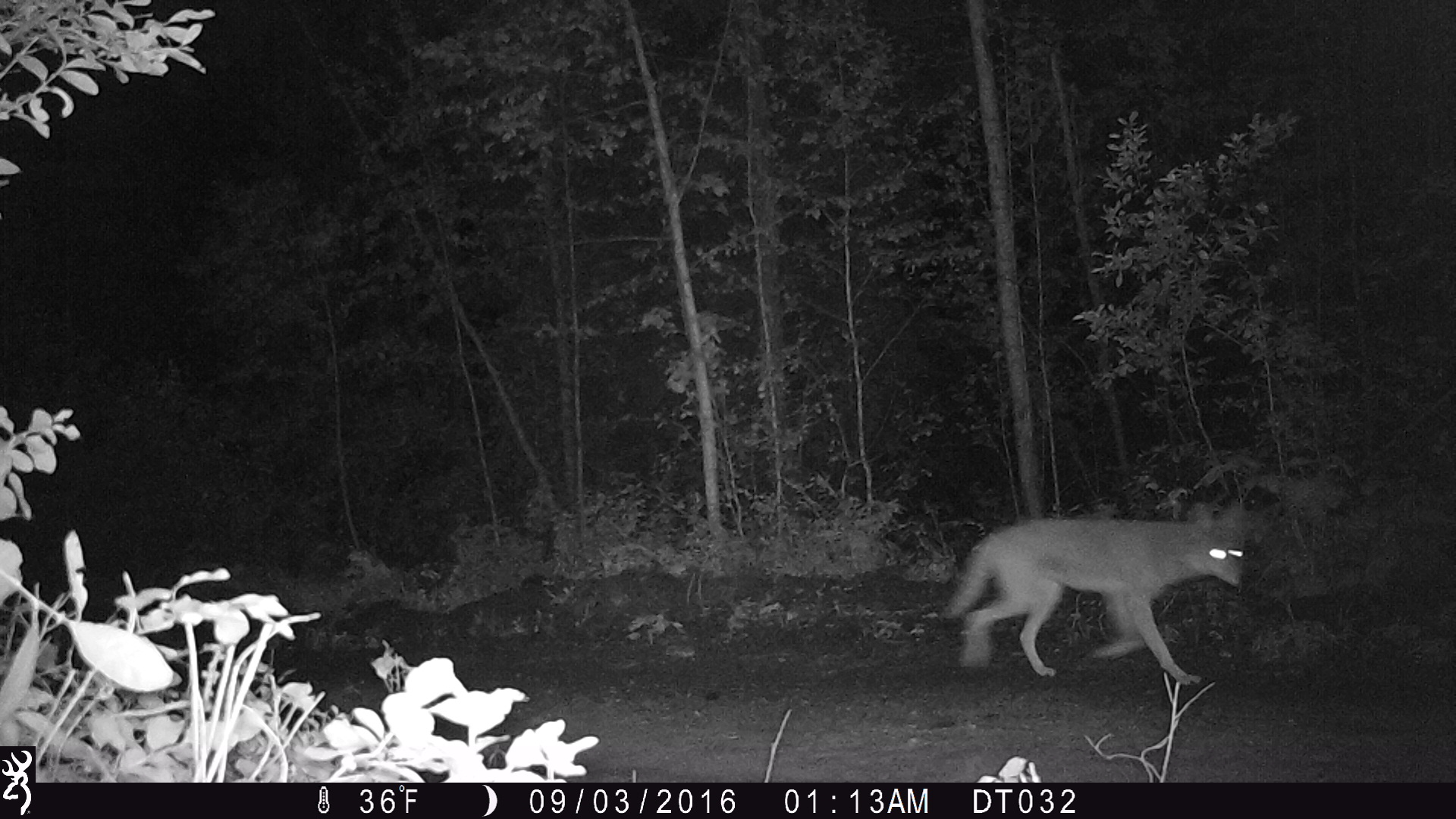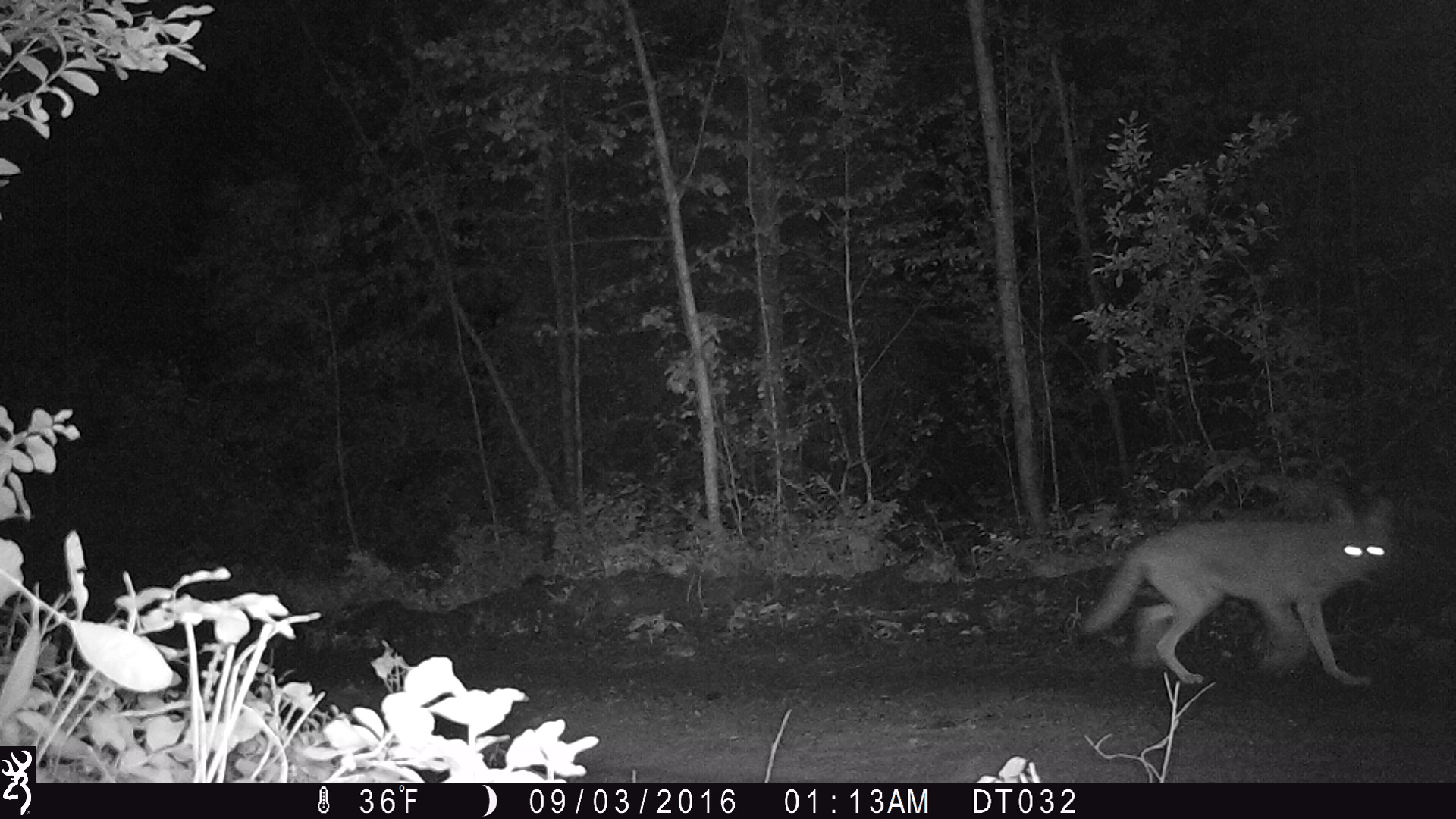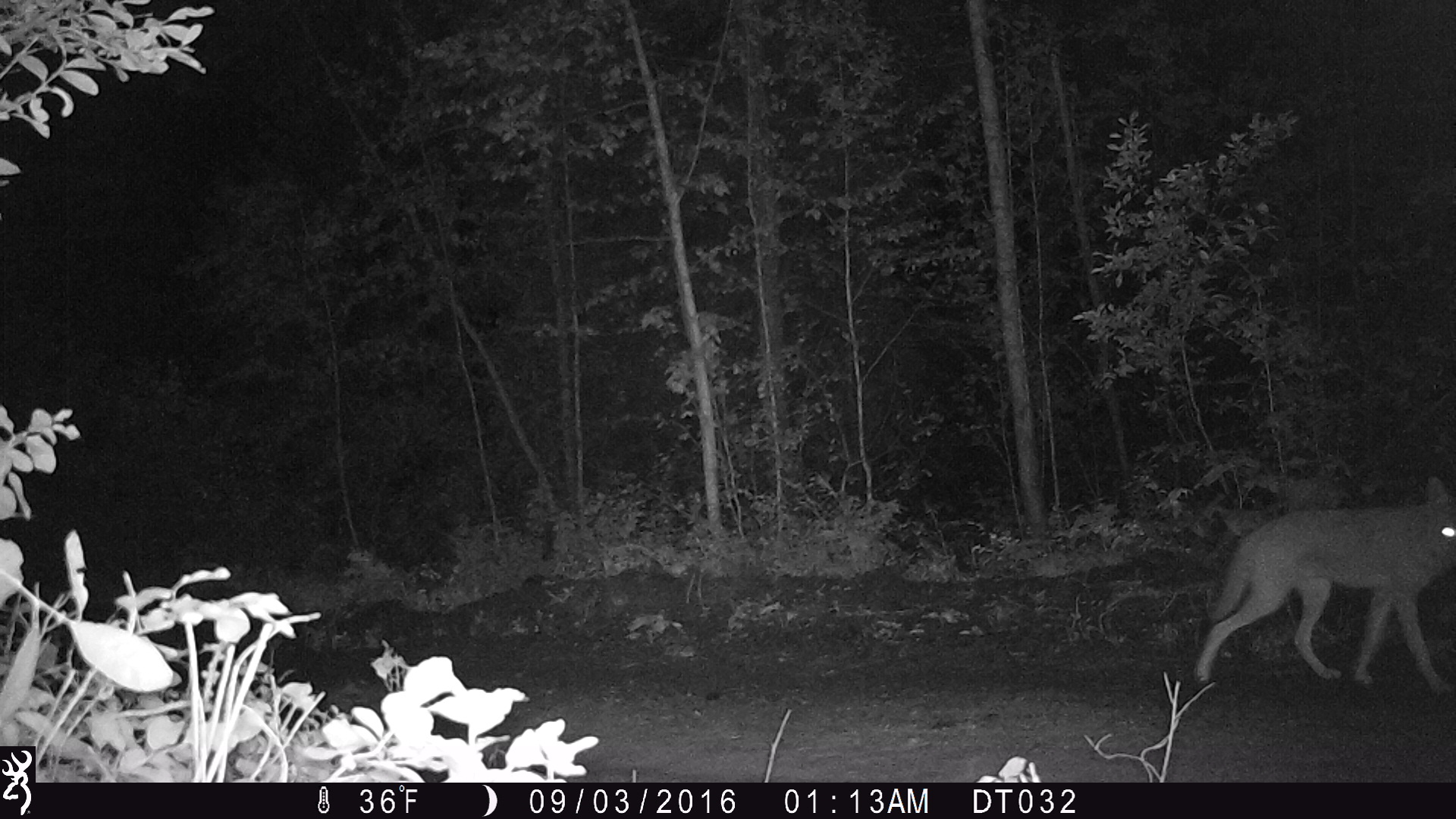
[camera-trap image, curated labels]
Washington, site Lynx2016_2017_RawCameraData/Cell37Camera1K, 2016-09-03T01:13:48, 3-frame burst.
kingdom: Animalia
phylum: Chordata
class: Mammalia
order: Carnivora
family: Canidae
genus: Canis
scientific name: Canis latrans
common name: coyote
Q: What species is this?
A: Canis latrans (coyote).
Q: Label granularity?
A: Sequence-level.